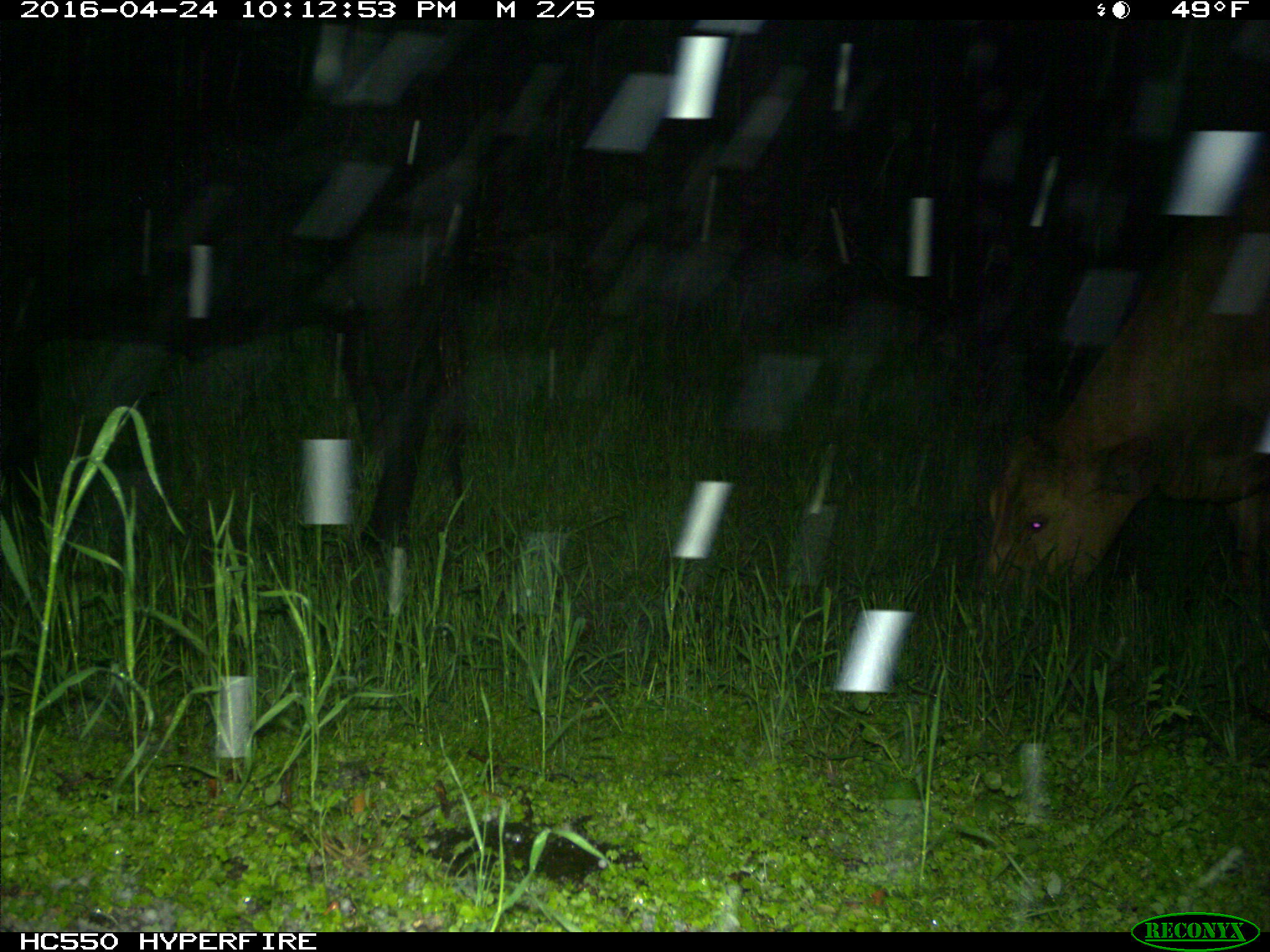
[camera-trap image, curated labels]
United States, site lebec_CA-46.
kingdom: Animalia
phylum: Chordata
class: Mammalia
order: Artiodactyla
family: Bovidae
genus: Bos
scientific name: Bos taurus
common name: domestic cow